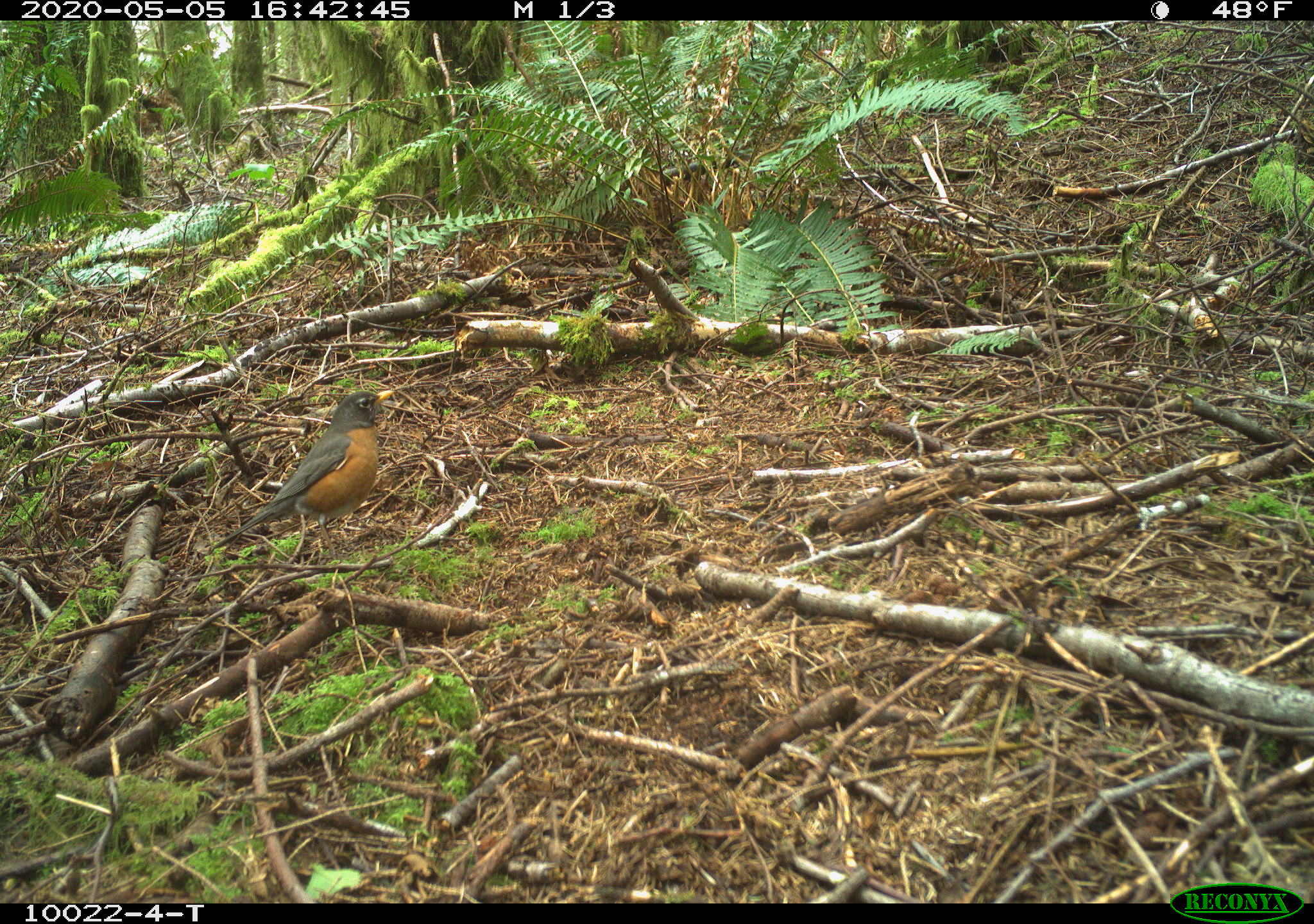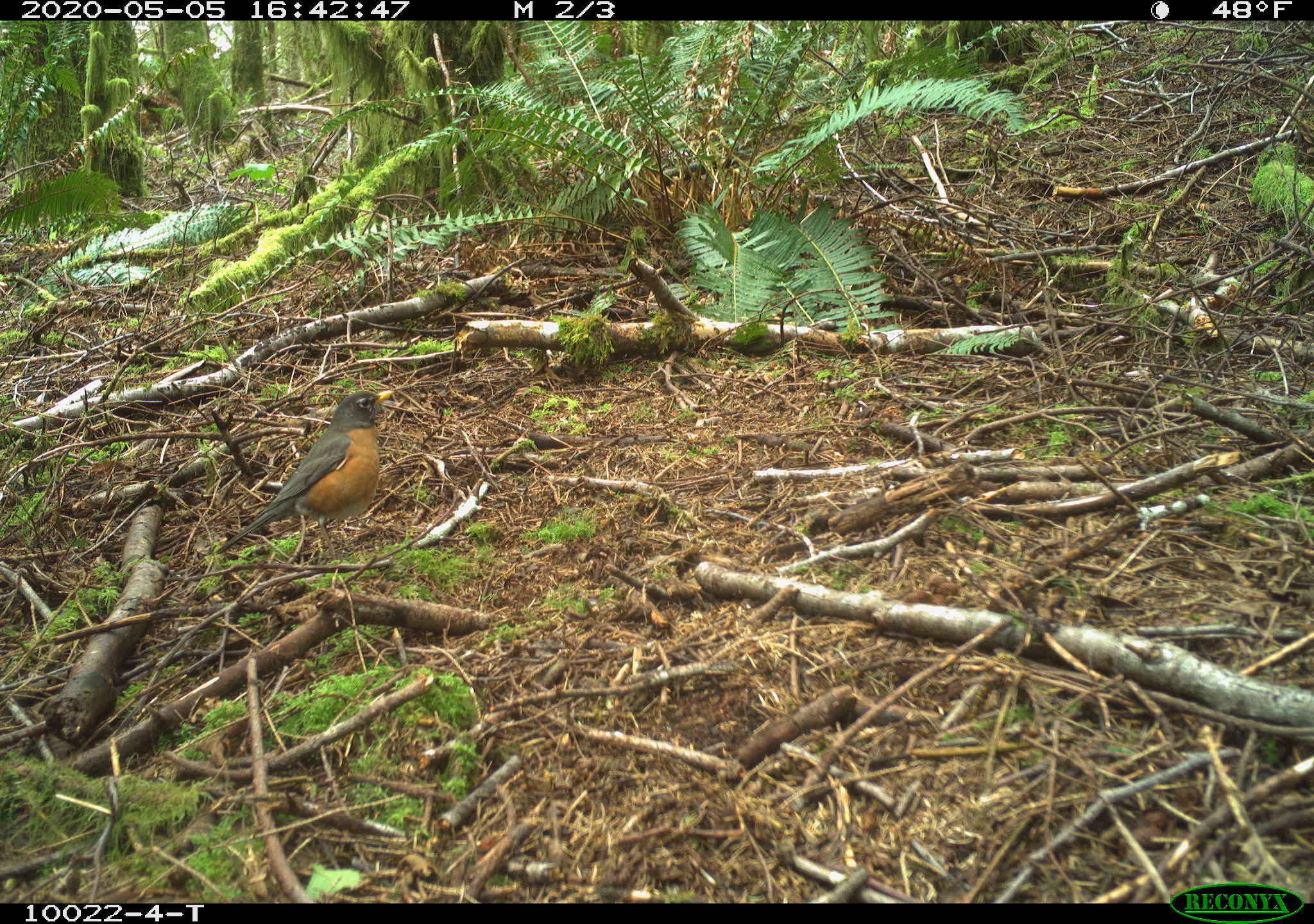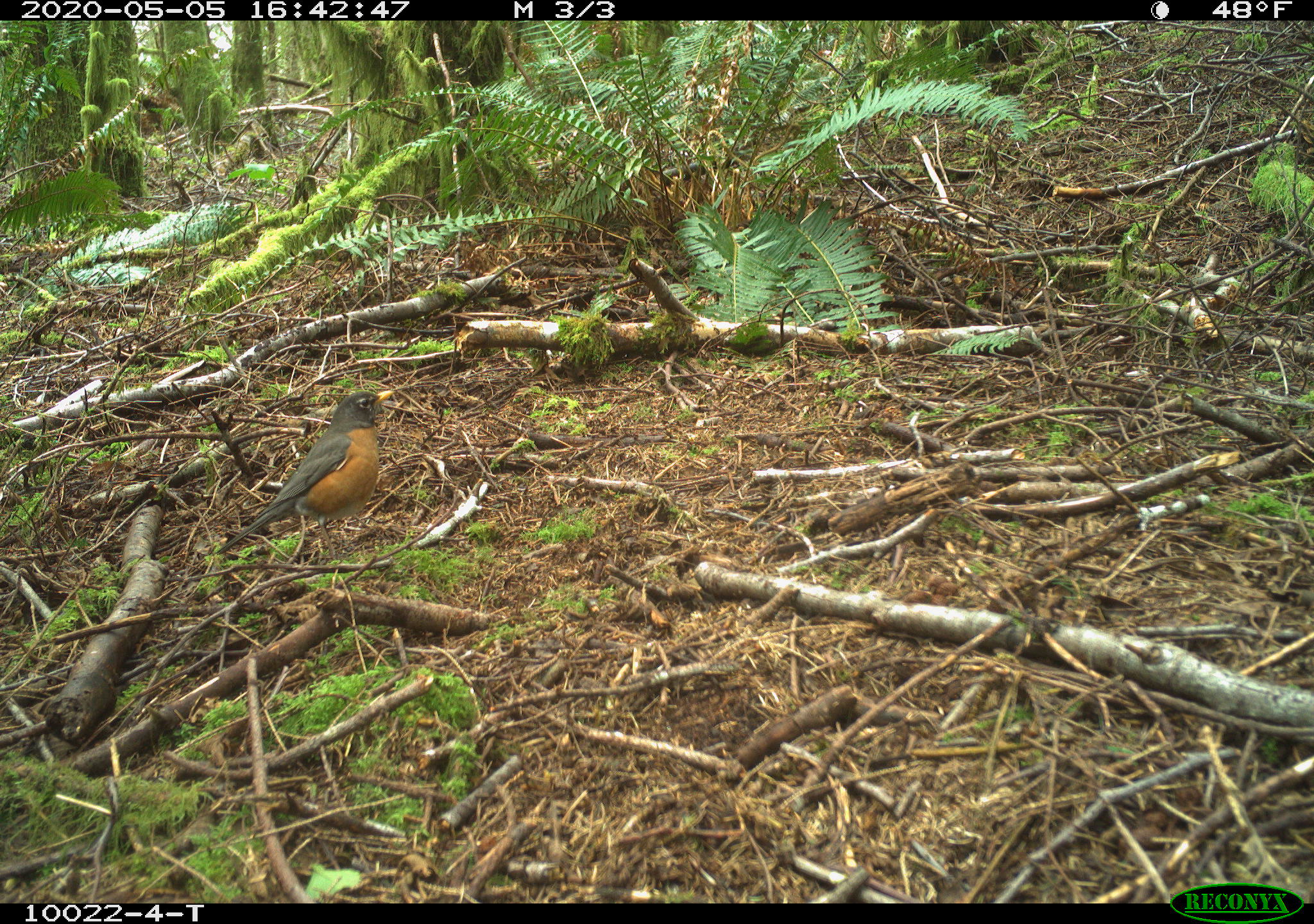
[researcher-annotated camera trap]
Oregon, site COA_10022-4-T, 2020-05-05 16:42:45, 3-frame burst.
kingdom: Animalia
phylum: Chordata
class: Aves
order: Passeriformes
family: Turdidae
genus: Turdus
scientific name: Turdus migratorius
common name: american robin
American robin (Turdus migratorius).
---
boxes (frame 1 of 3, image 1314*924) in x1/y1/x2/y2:
american robin: 194/373/430/572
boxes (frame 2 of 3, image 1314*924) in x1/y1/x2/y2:
american robin: 202/381/410/569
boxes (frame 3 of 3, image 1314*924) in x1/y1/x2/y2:
american robin: 196/373/423/569